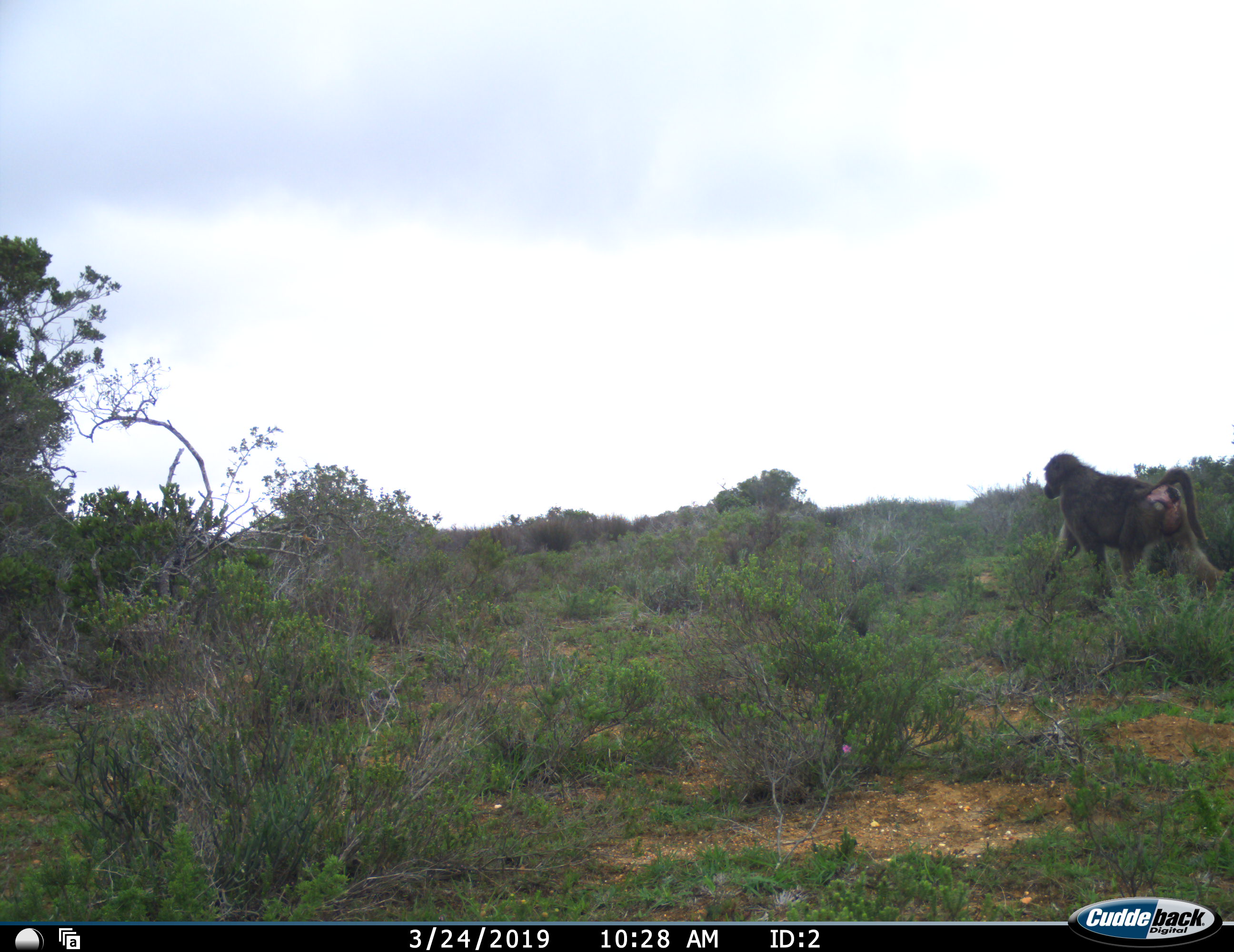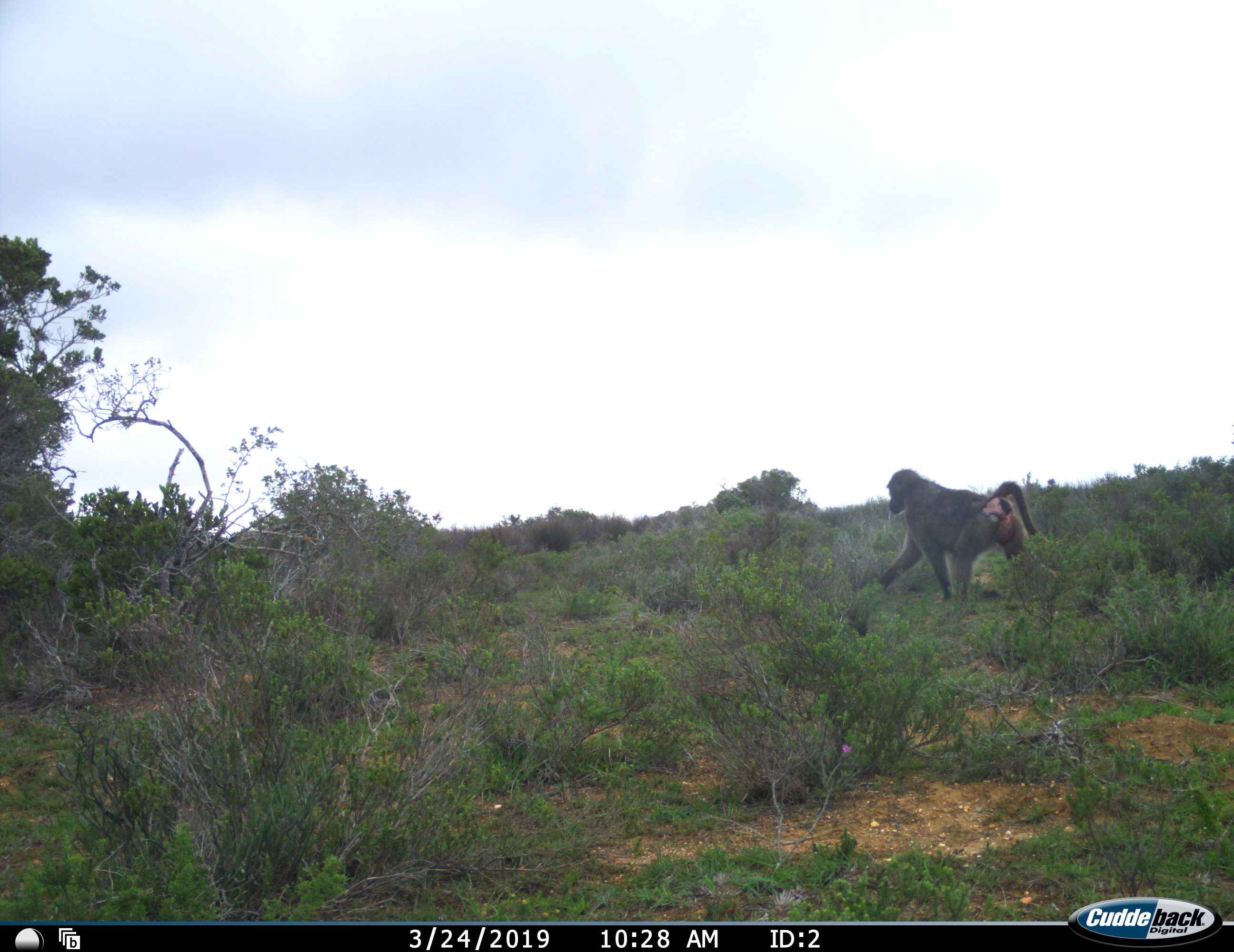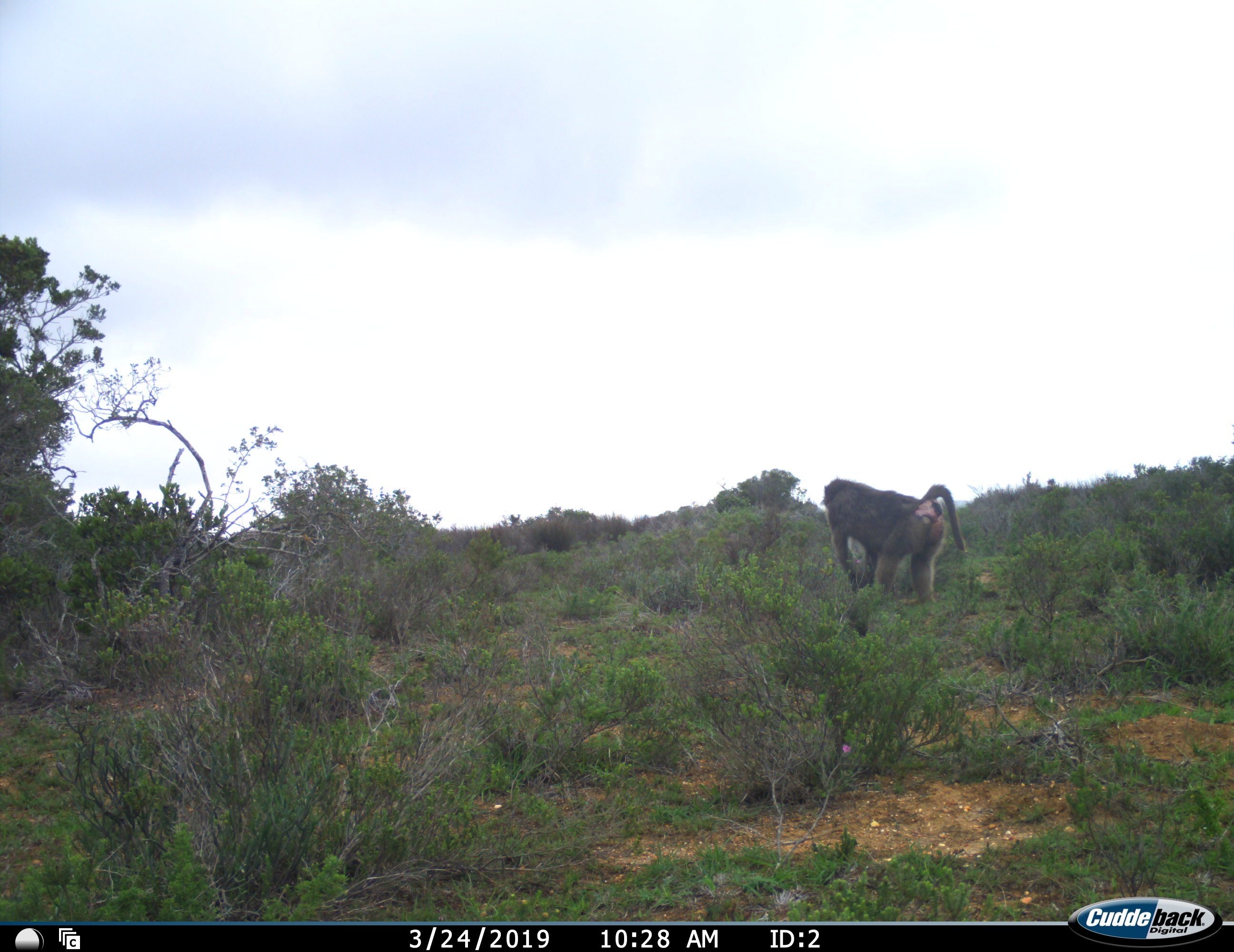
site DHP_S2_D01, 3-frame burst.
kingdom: Animalia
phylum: Chordata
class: Mammalia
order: Primates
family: Cercopithecidae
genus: Papio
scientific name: Papio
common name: baboon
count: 1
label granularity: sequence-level